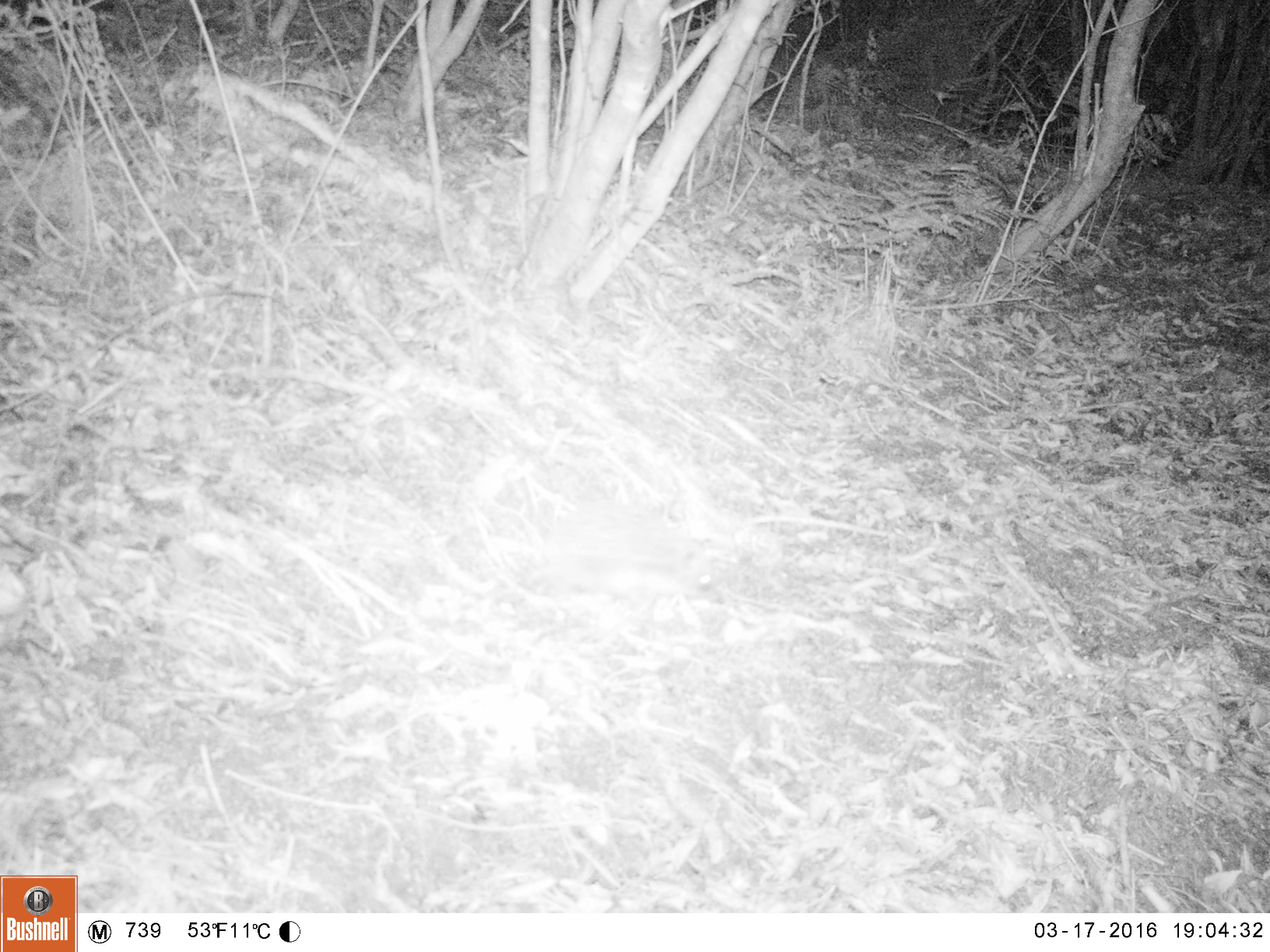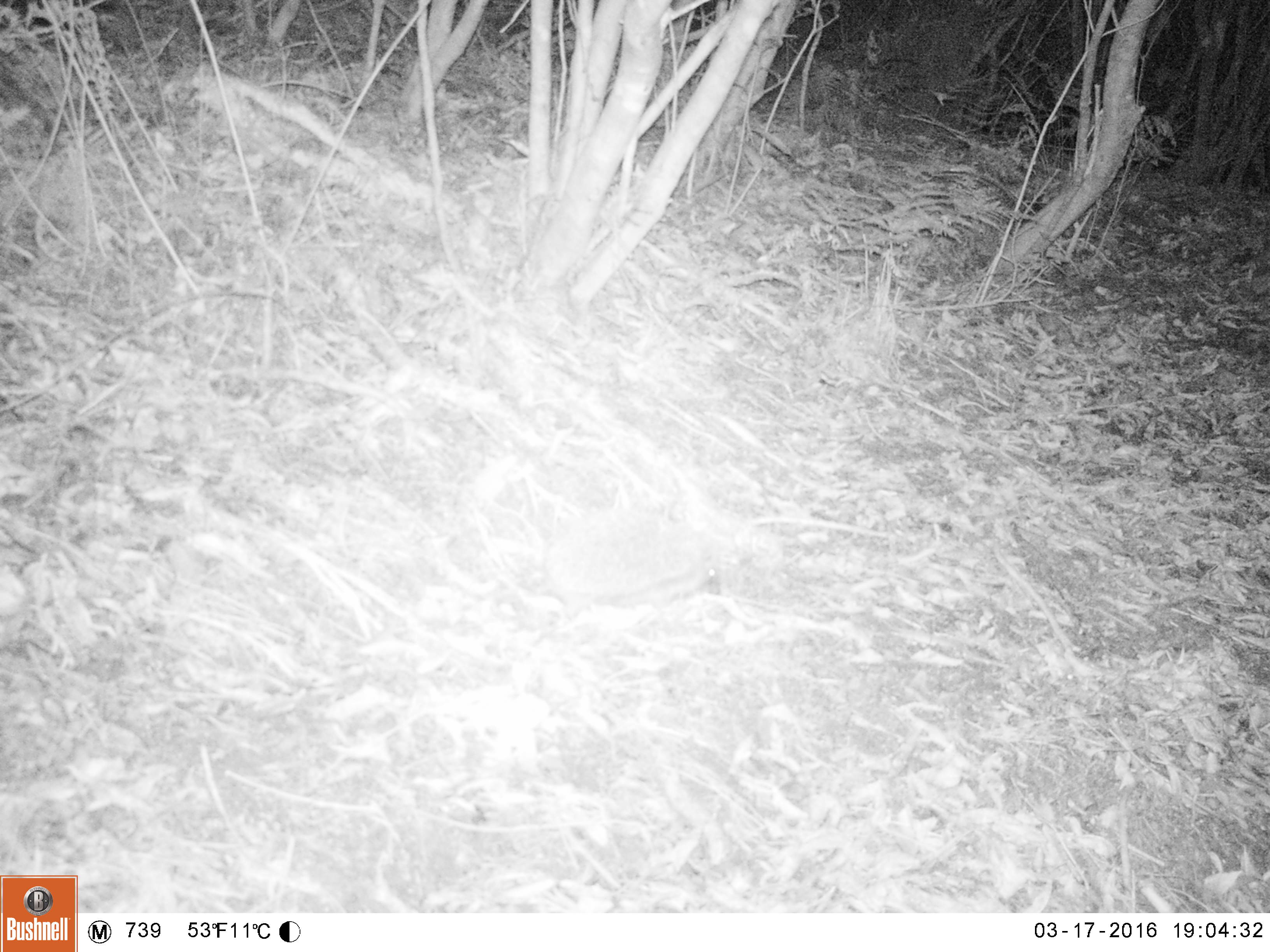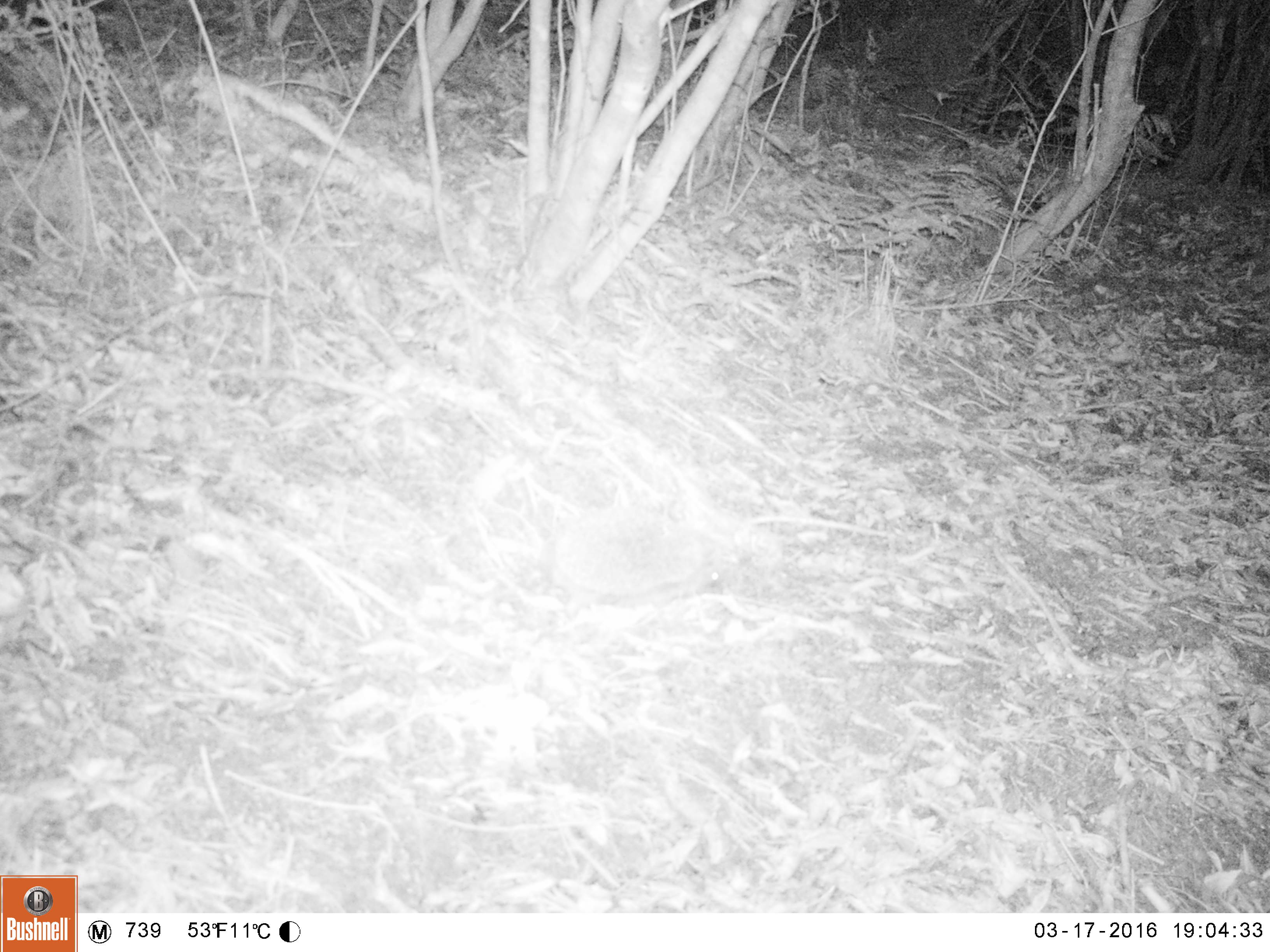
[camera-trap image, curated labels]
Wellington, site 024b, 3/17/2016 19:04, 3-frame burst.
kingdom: Animalia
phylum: Chordata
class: Mammalia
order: Eulipotyphla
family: Erinaceidae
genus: Erinaceus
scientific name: Erinaceus europaeus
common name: hedgehog